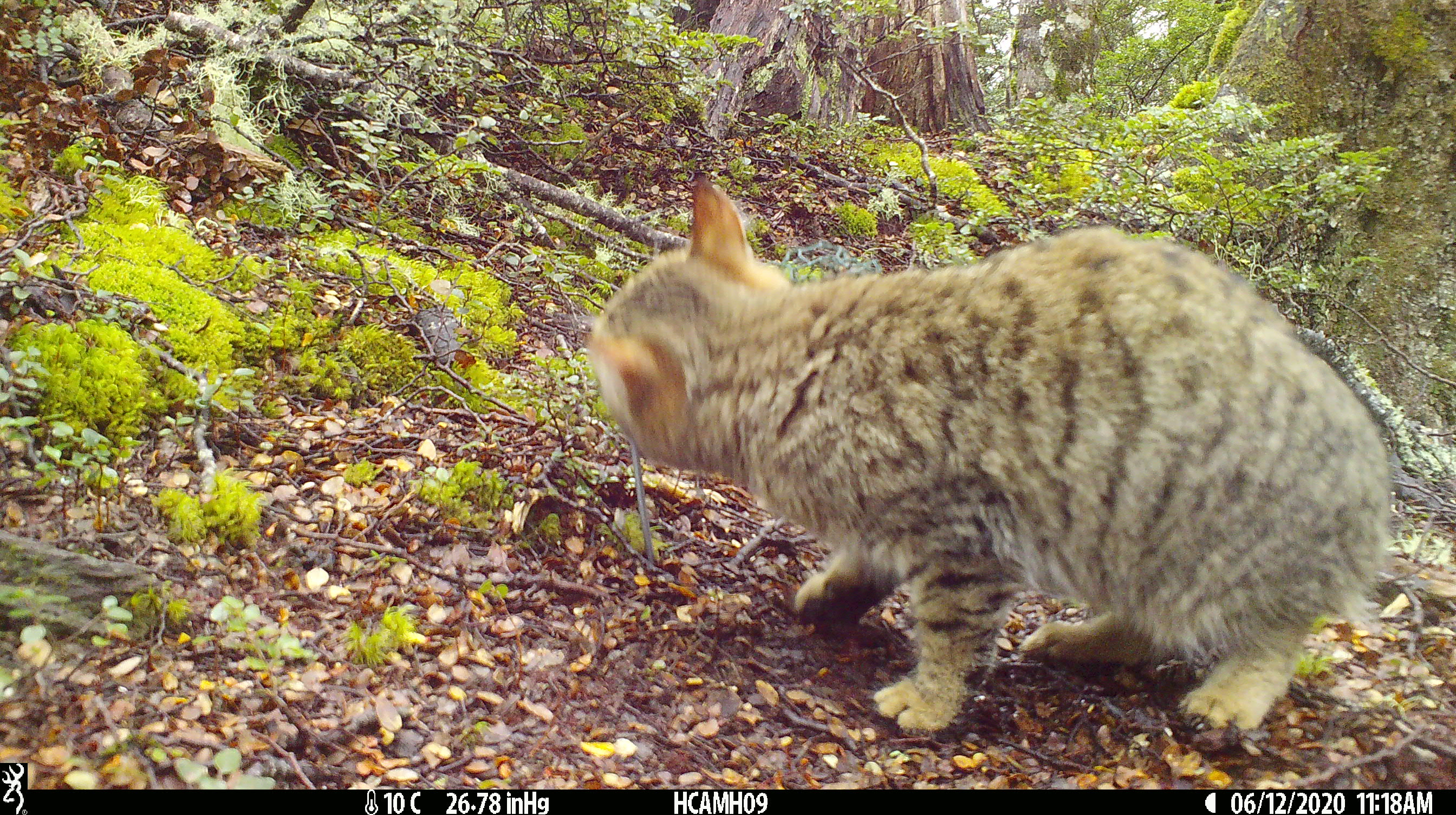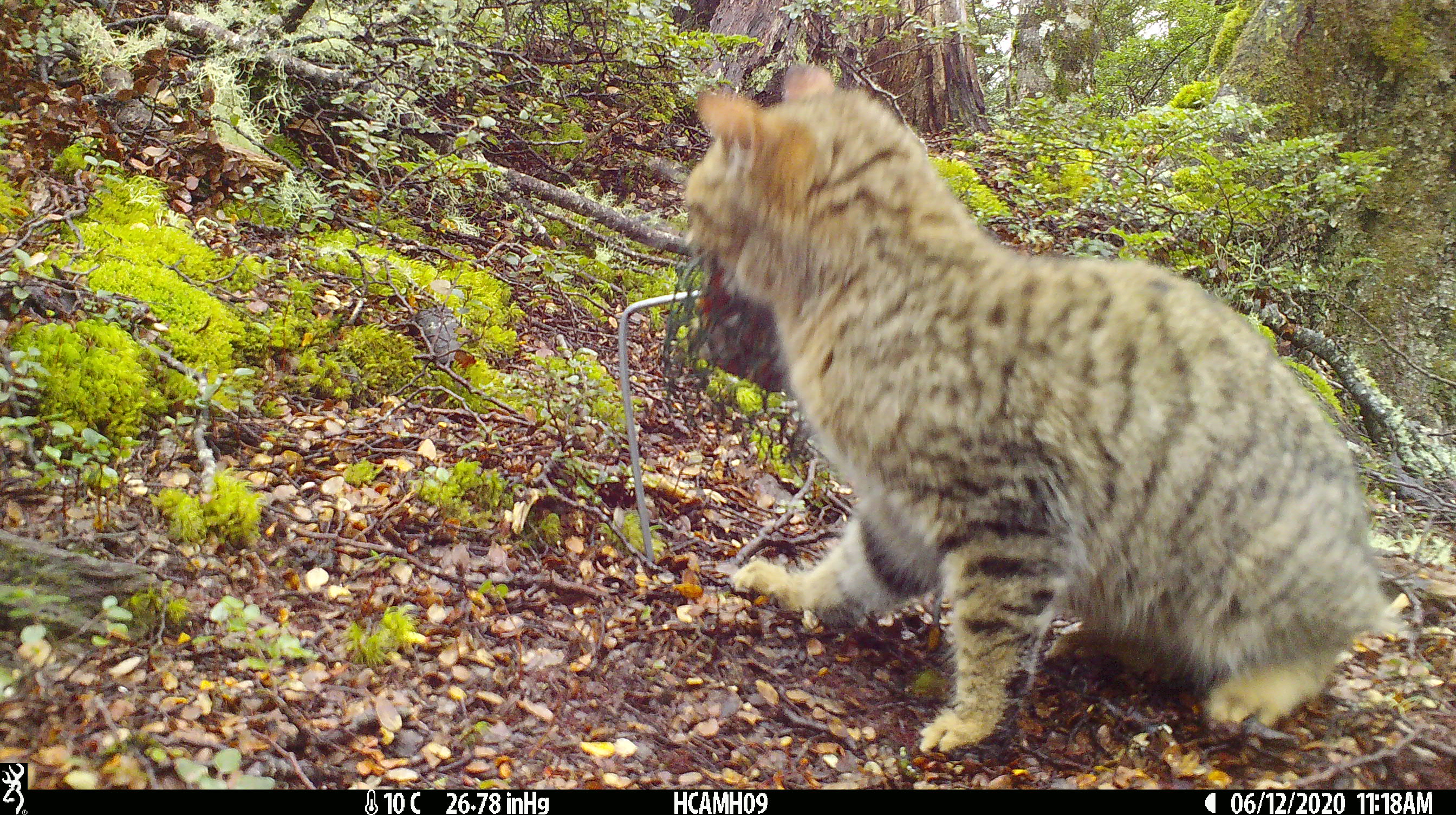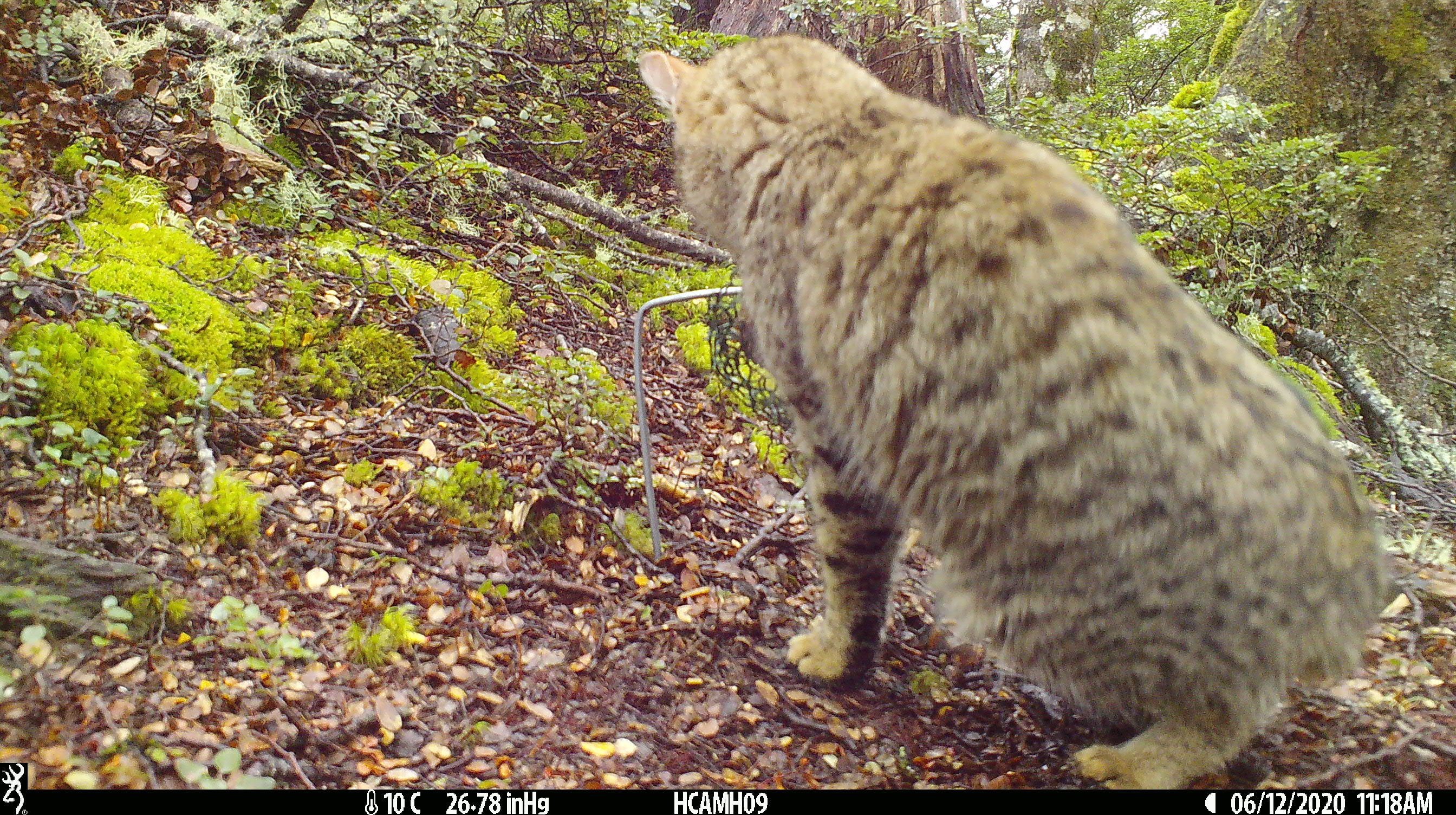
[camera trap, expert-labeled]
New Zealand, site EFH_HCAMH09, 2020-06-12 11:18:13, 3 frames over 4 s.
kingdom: Animalia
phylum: Chordata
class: Mammalia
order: Carnivora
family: Felidae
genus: Felis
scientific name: Felis catus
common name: domestic cat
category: cat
Cat (domestic cat) (Felis catus).